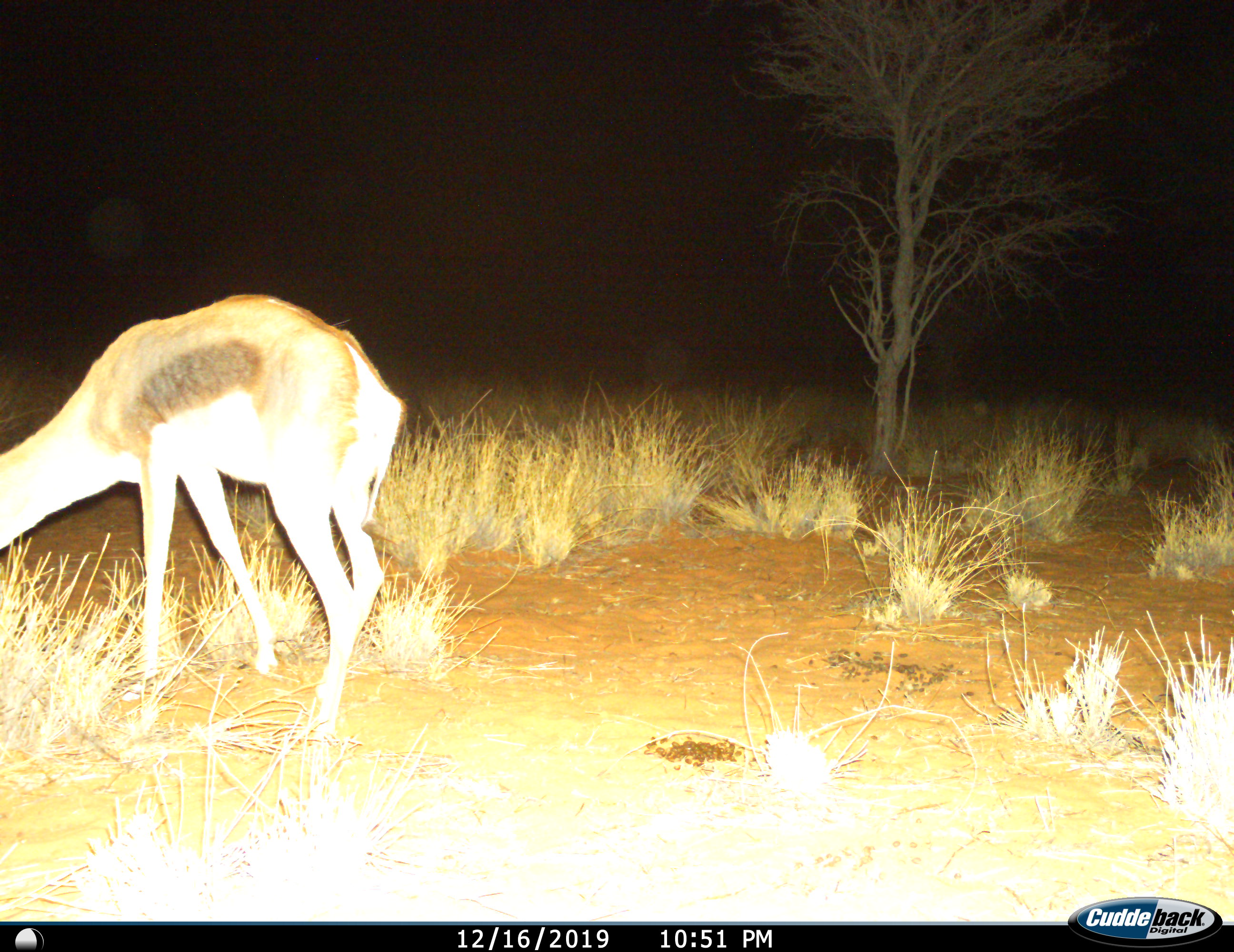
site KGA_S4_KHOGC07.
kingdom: Animalia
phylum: Chordata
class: Mammalia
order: Artiodactyla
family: Bovidae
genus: Antidorcas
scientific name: Antidorcas marsupialis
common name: springbok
Springbok (Antidorcas marsupialis), count 1. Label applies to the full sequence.